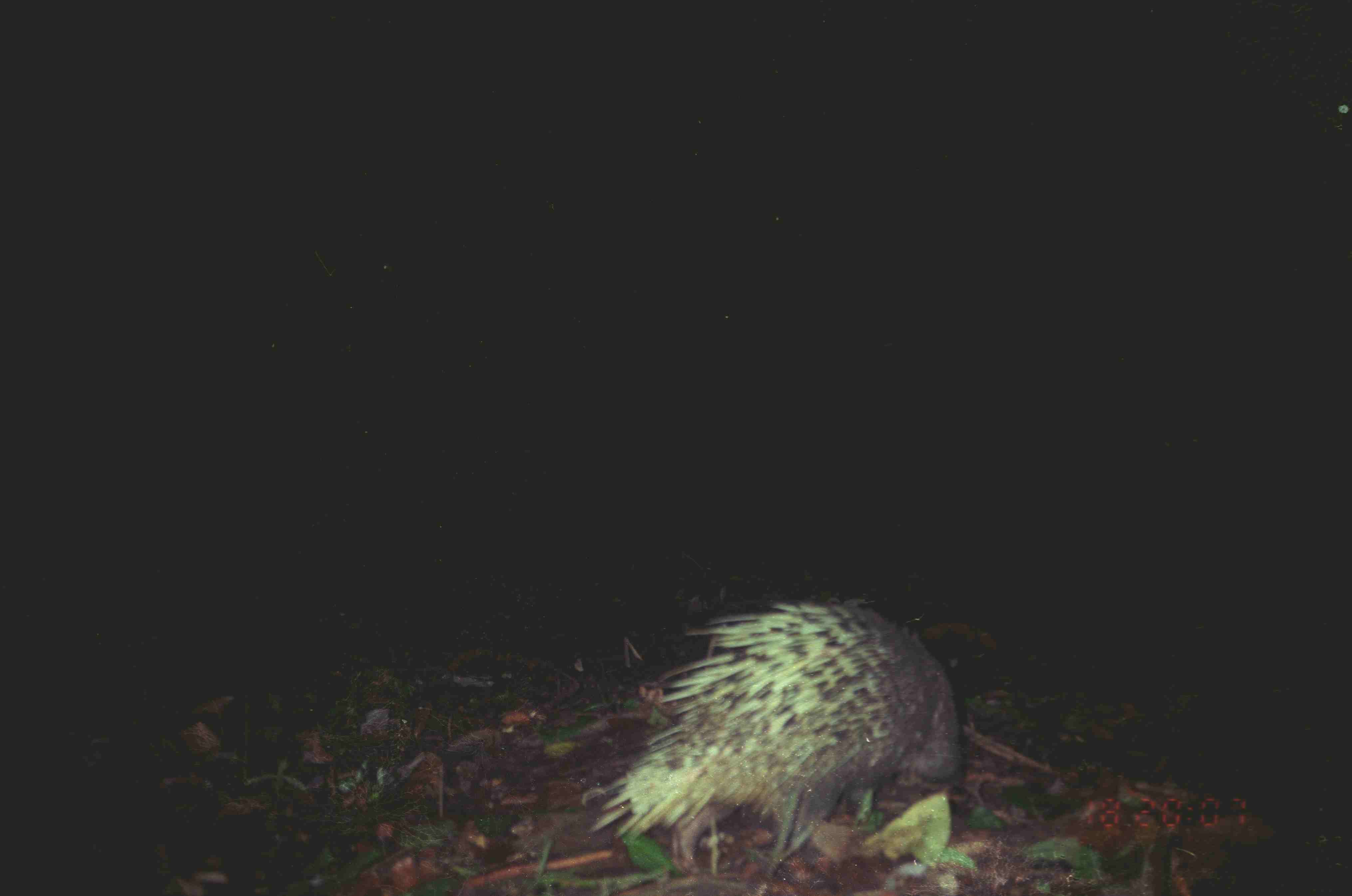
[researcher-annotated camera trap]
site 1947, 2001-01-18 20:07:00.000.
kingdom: Animalia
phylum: Chordata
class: Mammalia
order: Rodentia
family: Hystricidae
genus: Hystrix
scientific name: Hystrix brachyura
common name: east asian porcupine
Hystrix brachyura (east asian porcupine), count 1.